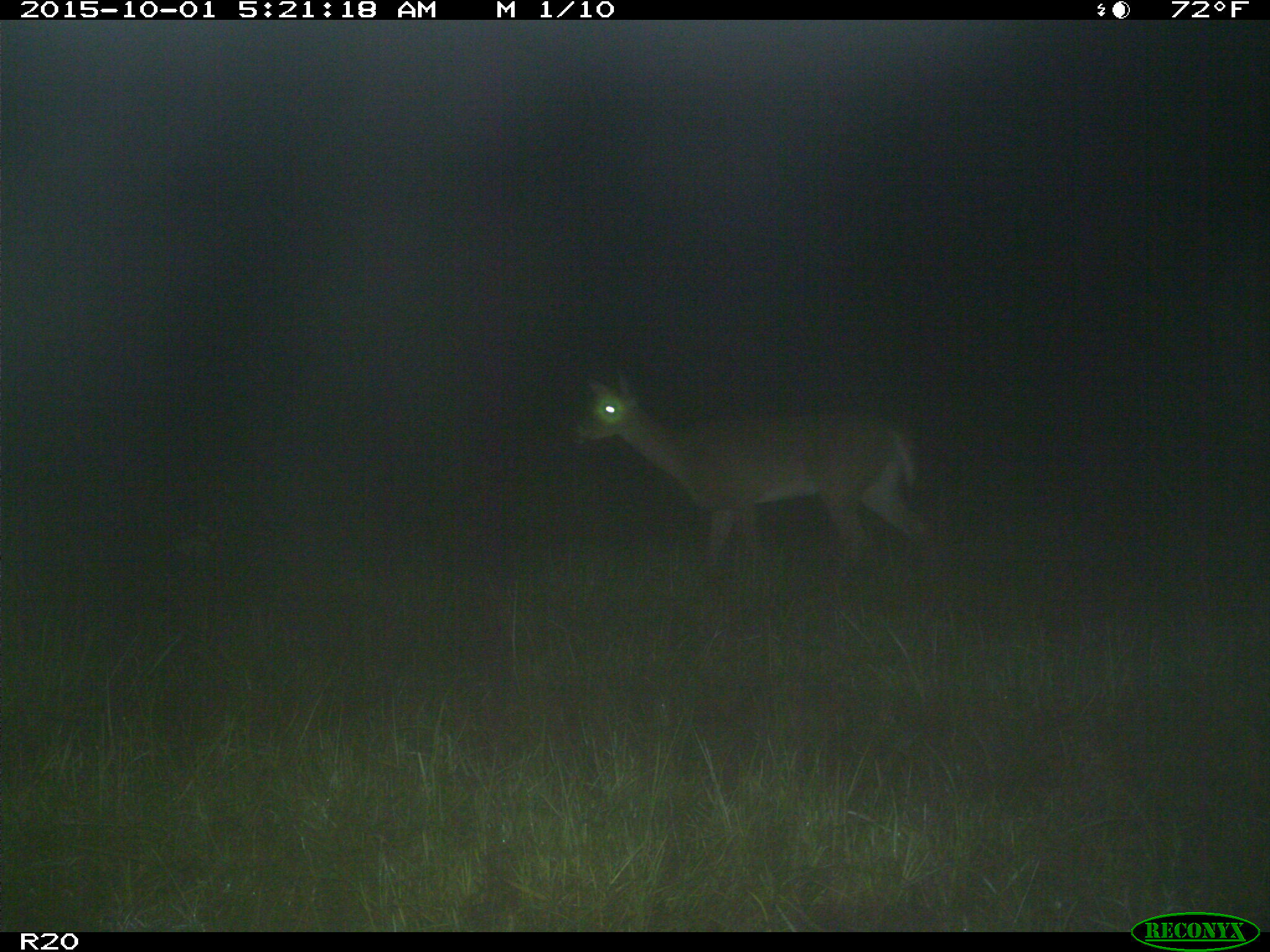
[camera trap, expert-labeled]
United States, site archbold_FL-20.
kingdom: Animalia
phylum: Chordata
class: Mammalia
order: Artiodactyla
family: Cervidae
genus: Odocoileus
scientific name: Odocoileus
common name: deer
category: unidentified deer